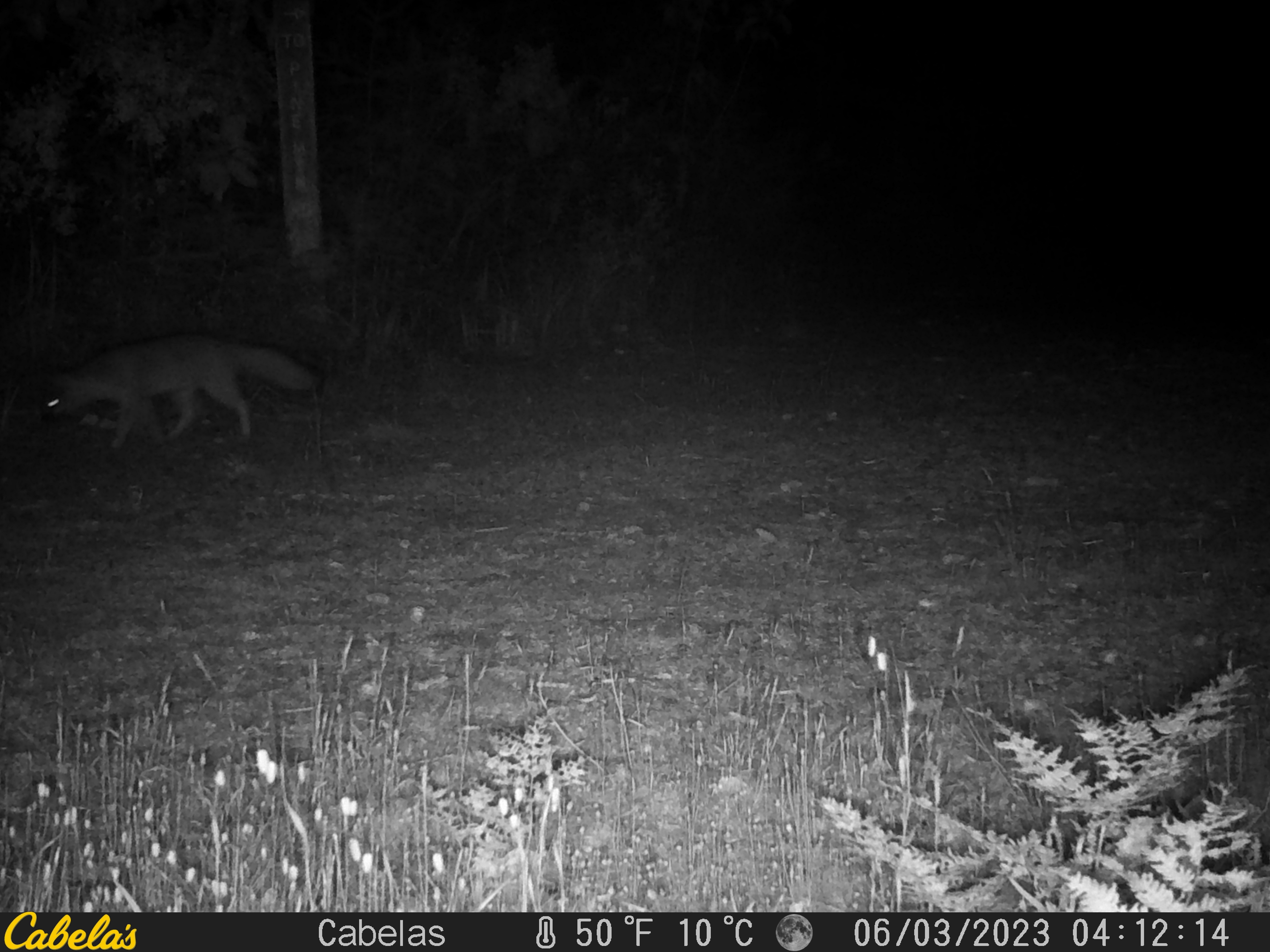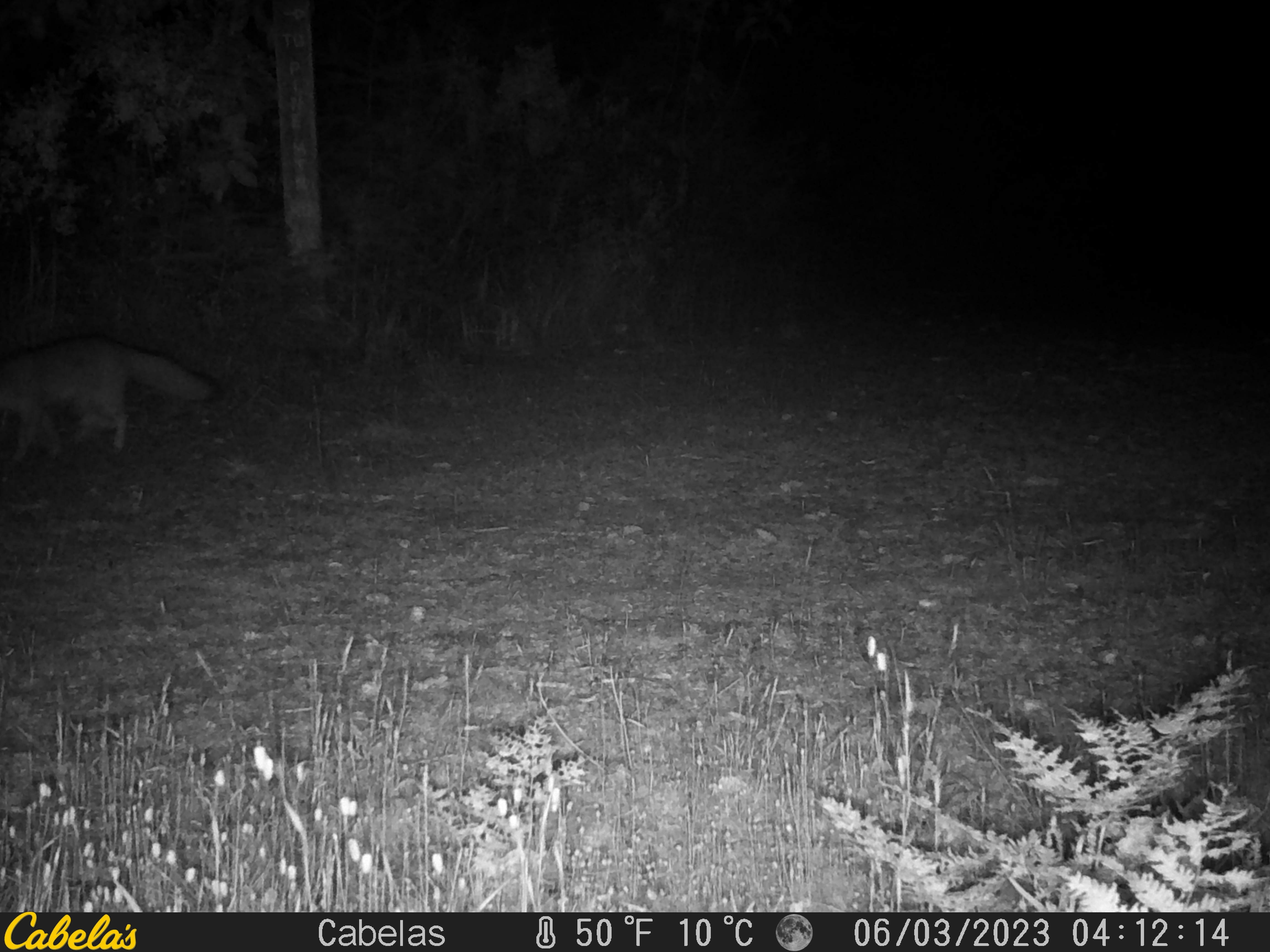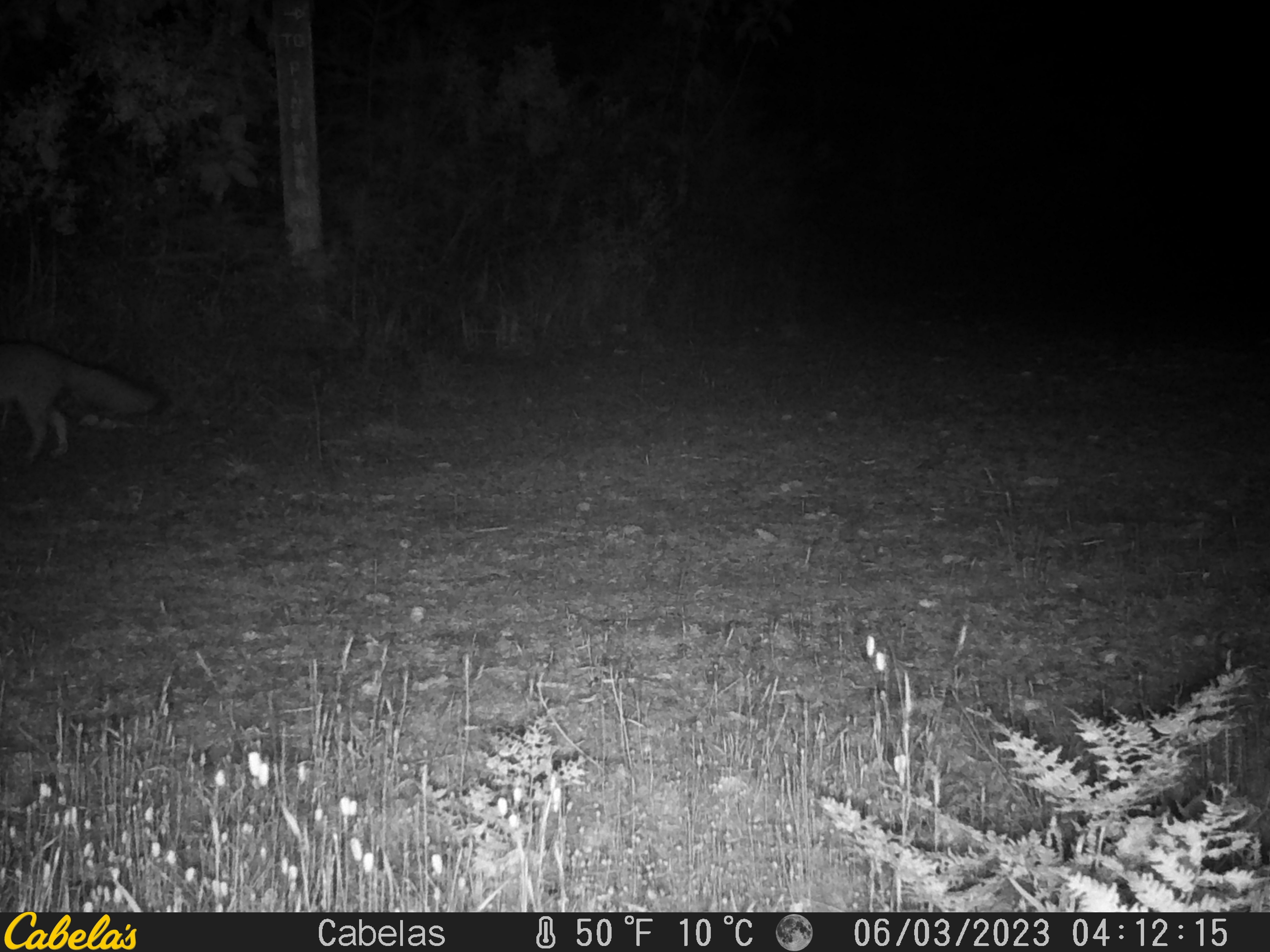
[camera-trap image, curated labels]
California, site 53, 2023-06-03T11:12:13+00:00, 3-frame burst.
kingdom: Animalia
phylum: Chordata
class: Mammalia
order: Carnivora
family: Canidae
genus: Urocyon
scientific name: Urocyon cinereoargenteus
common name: gray fox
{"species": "gray fox (Urocyon cinereoargenteus)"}